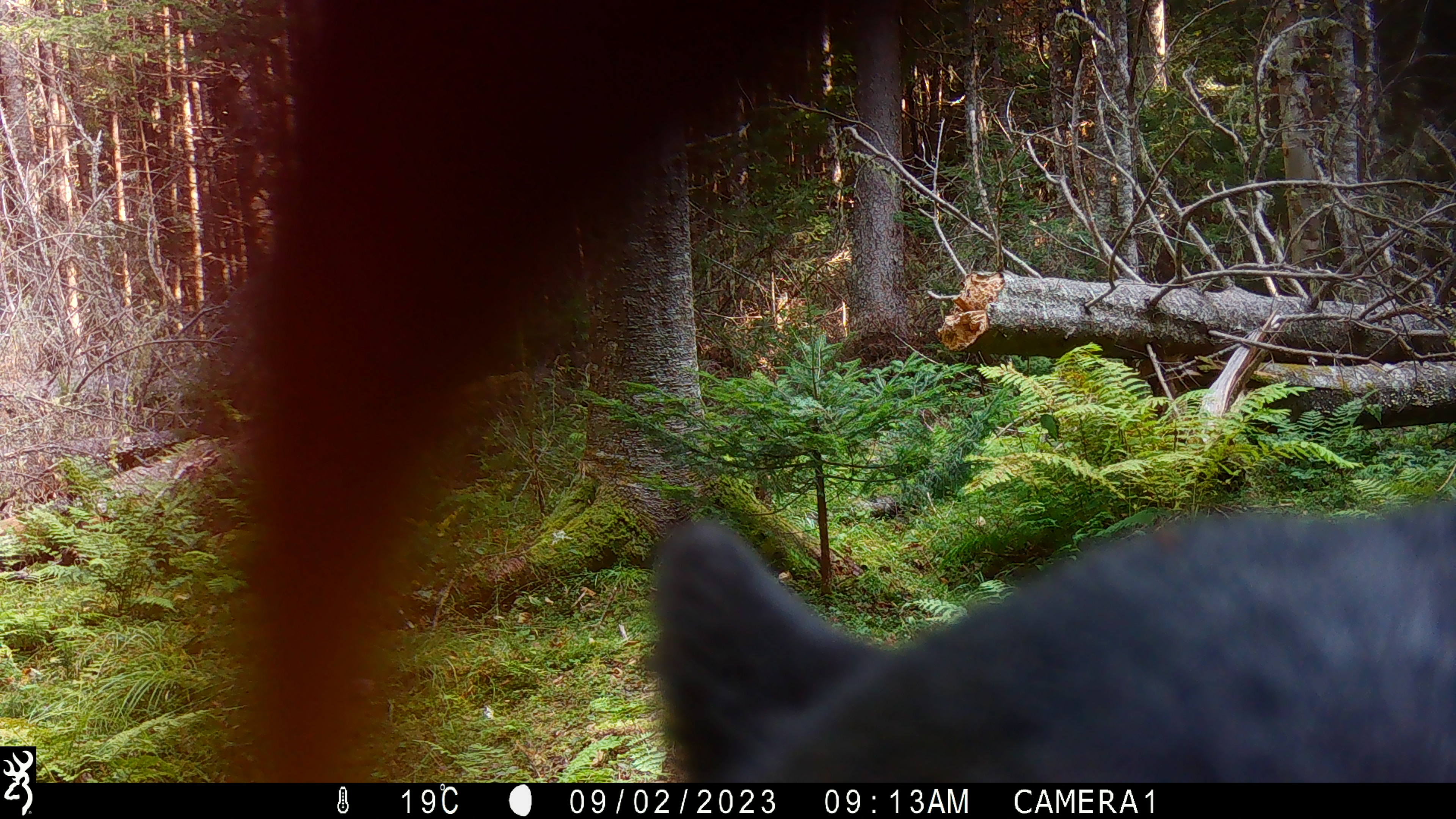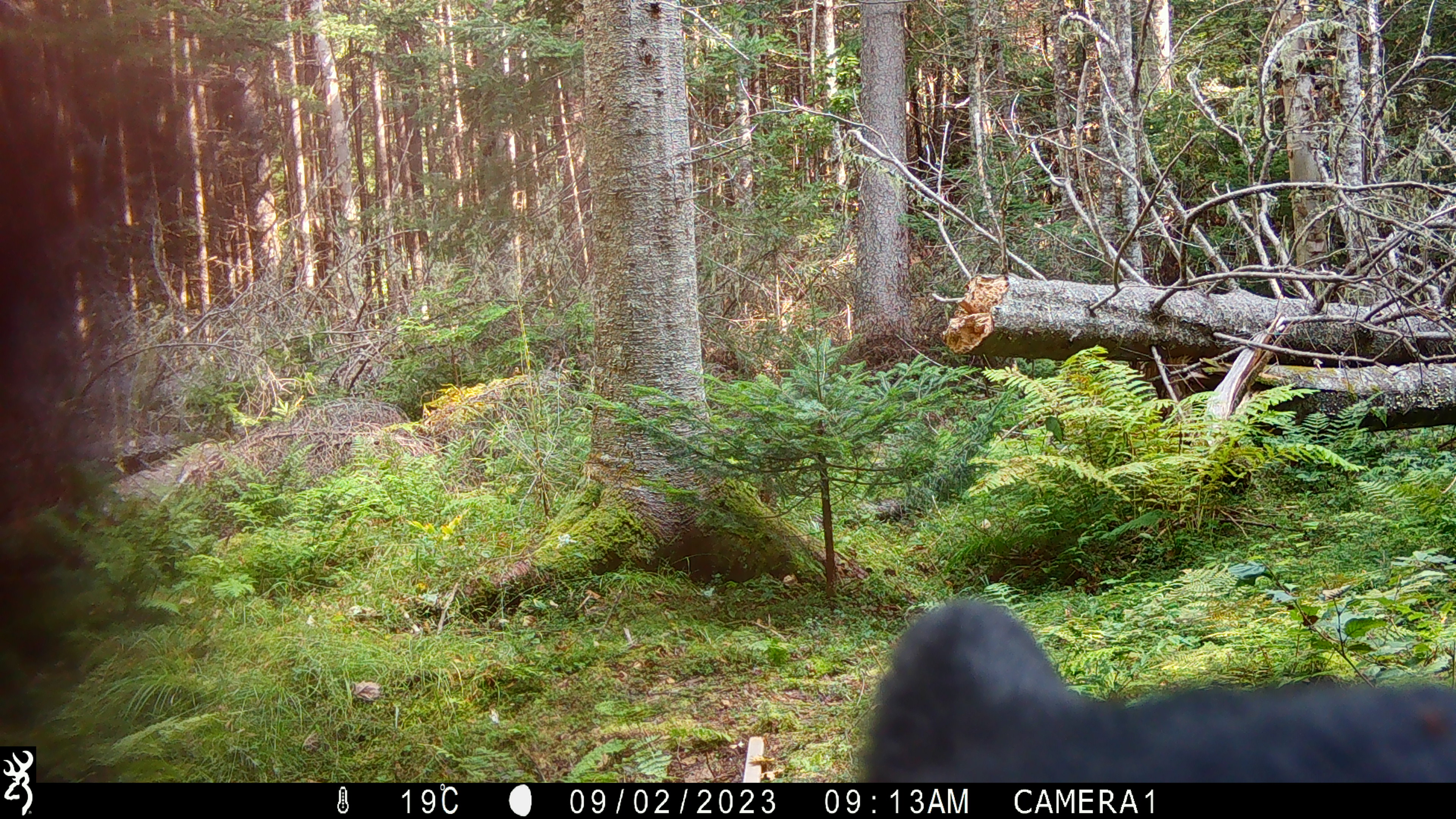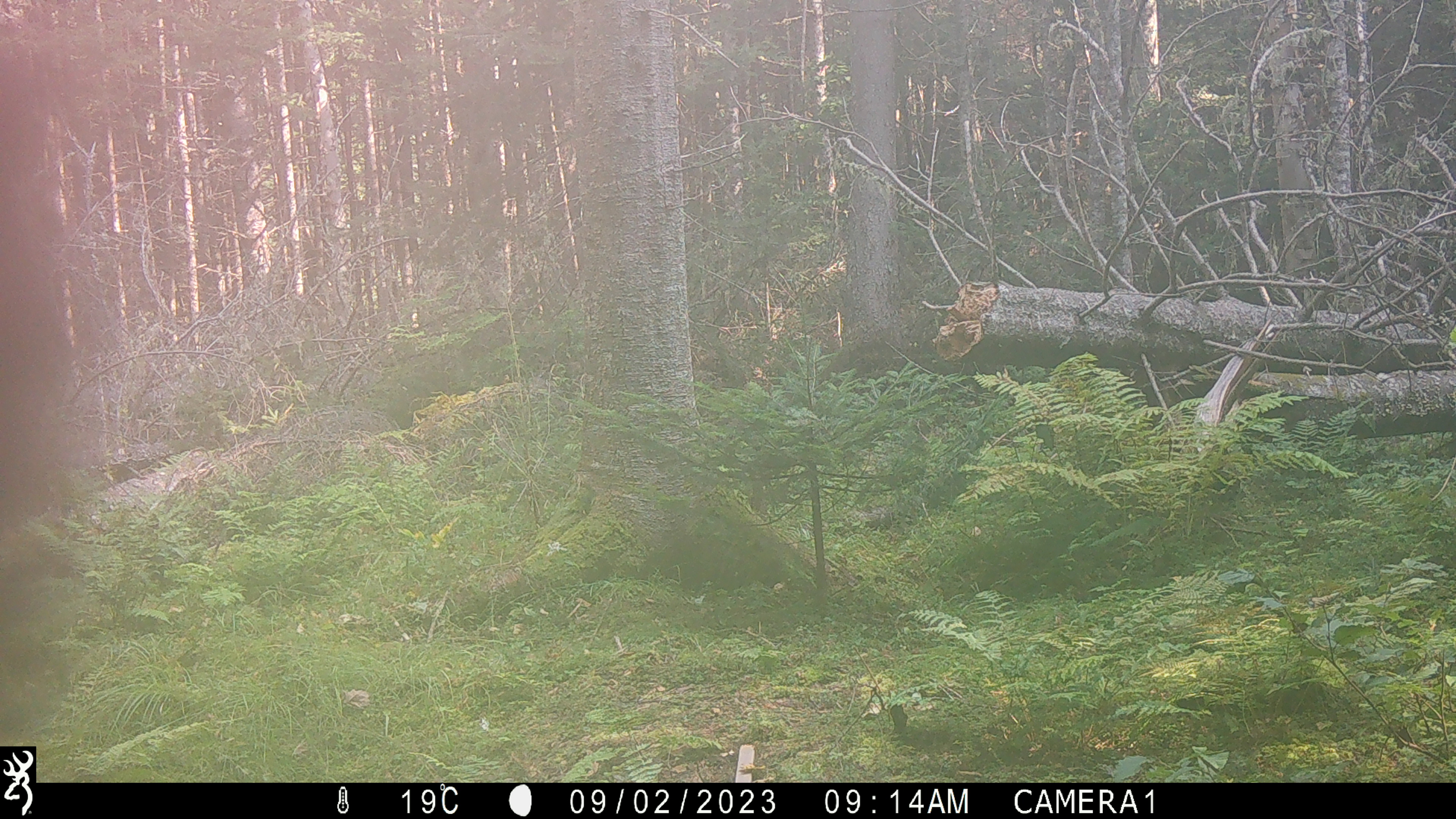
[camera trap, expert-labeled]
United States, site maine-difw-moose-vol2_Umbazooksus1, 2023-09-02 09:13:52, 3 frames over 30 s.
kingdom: Animalia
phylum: Chordata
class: Mammalia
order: Carnivora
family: Ursidae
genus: Ursus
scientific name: Ursus americanus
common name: black bear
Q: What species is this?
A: Black bear (Ursus americanus).